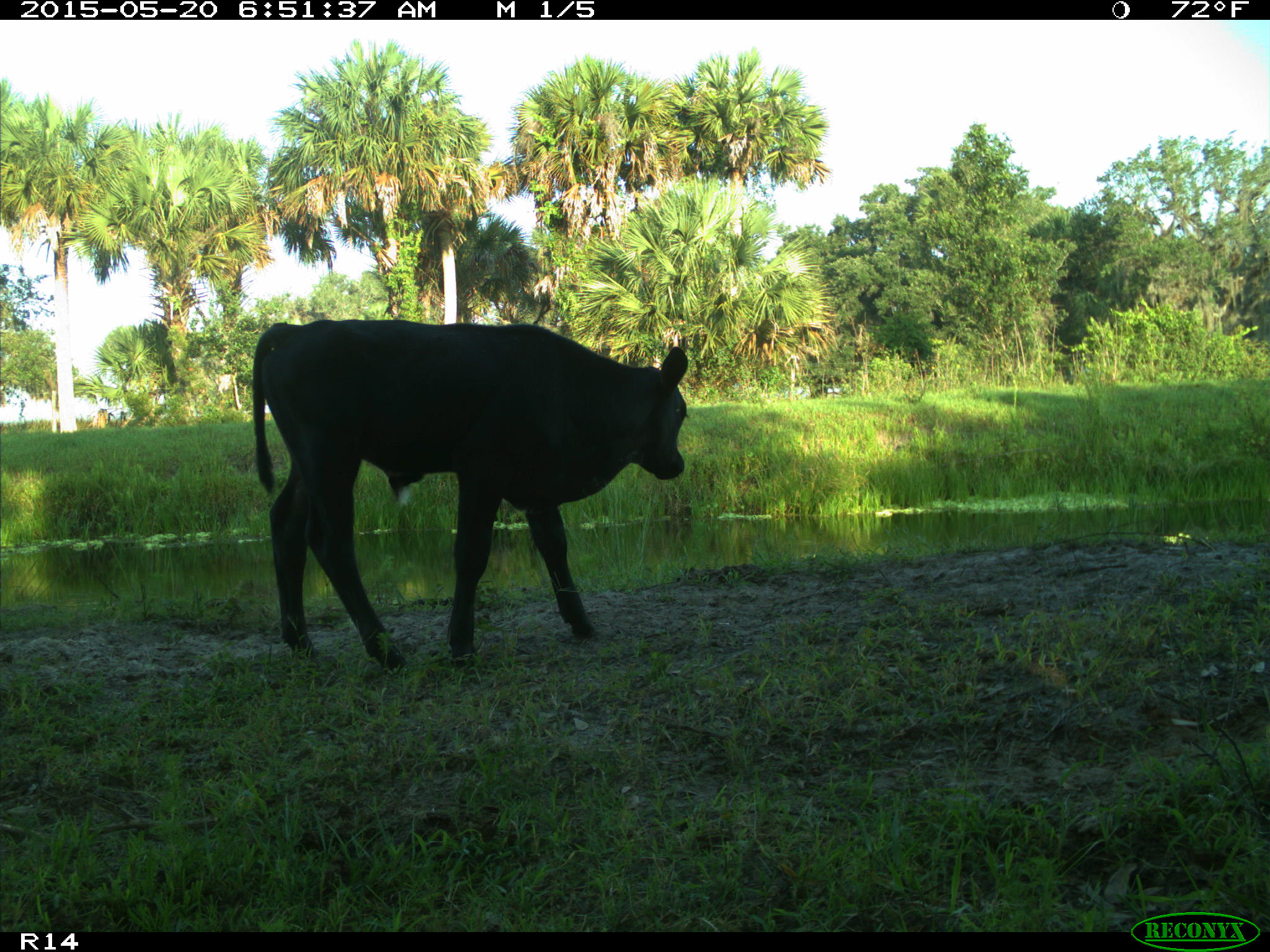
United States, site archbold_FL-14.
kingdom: Animalia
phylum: Chordata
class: Mammalia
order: Artiodactyla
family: Bovidae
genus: Bos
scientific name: Bos taurus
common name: domestic cow